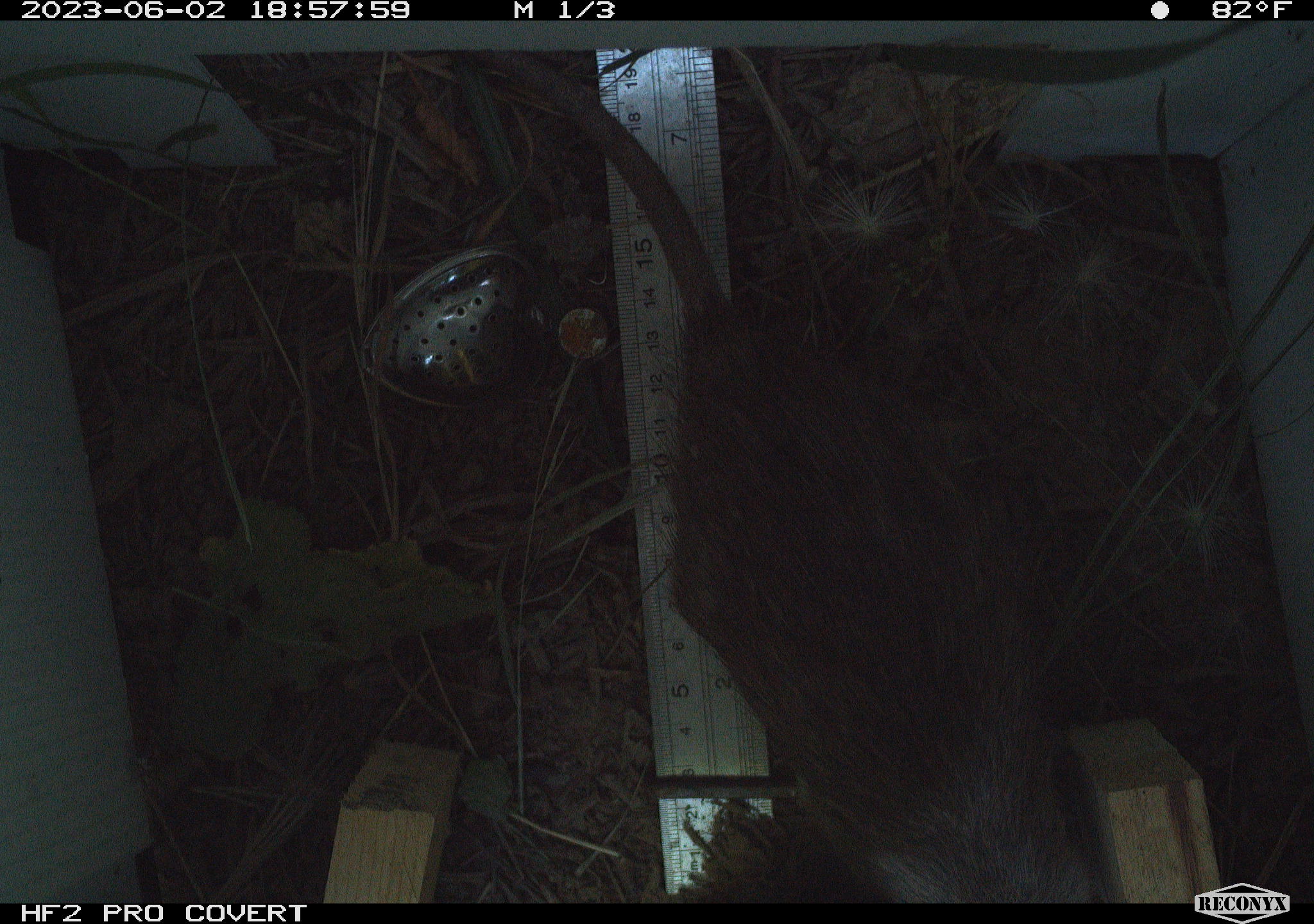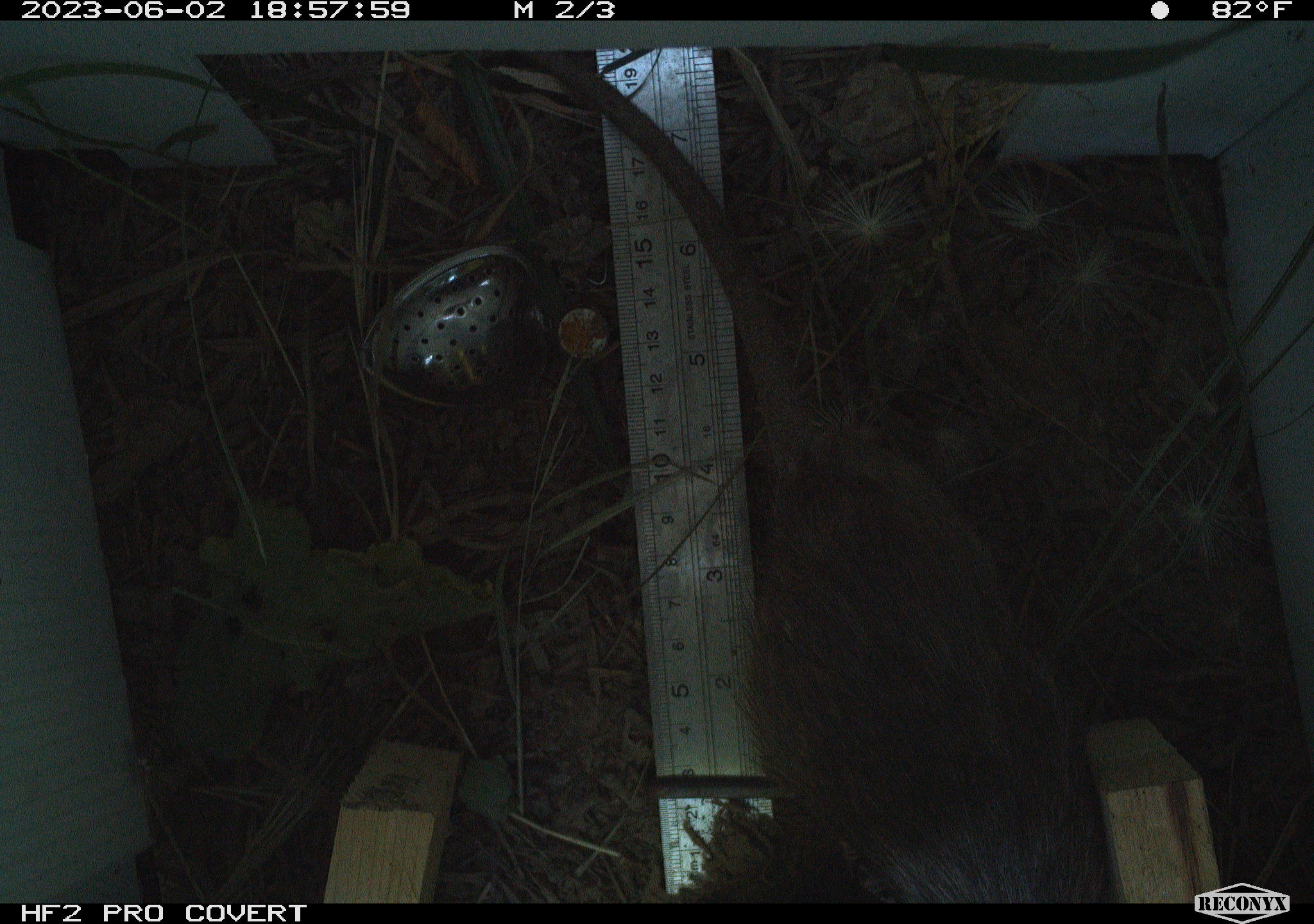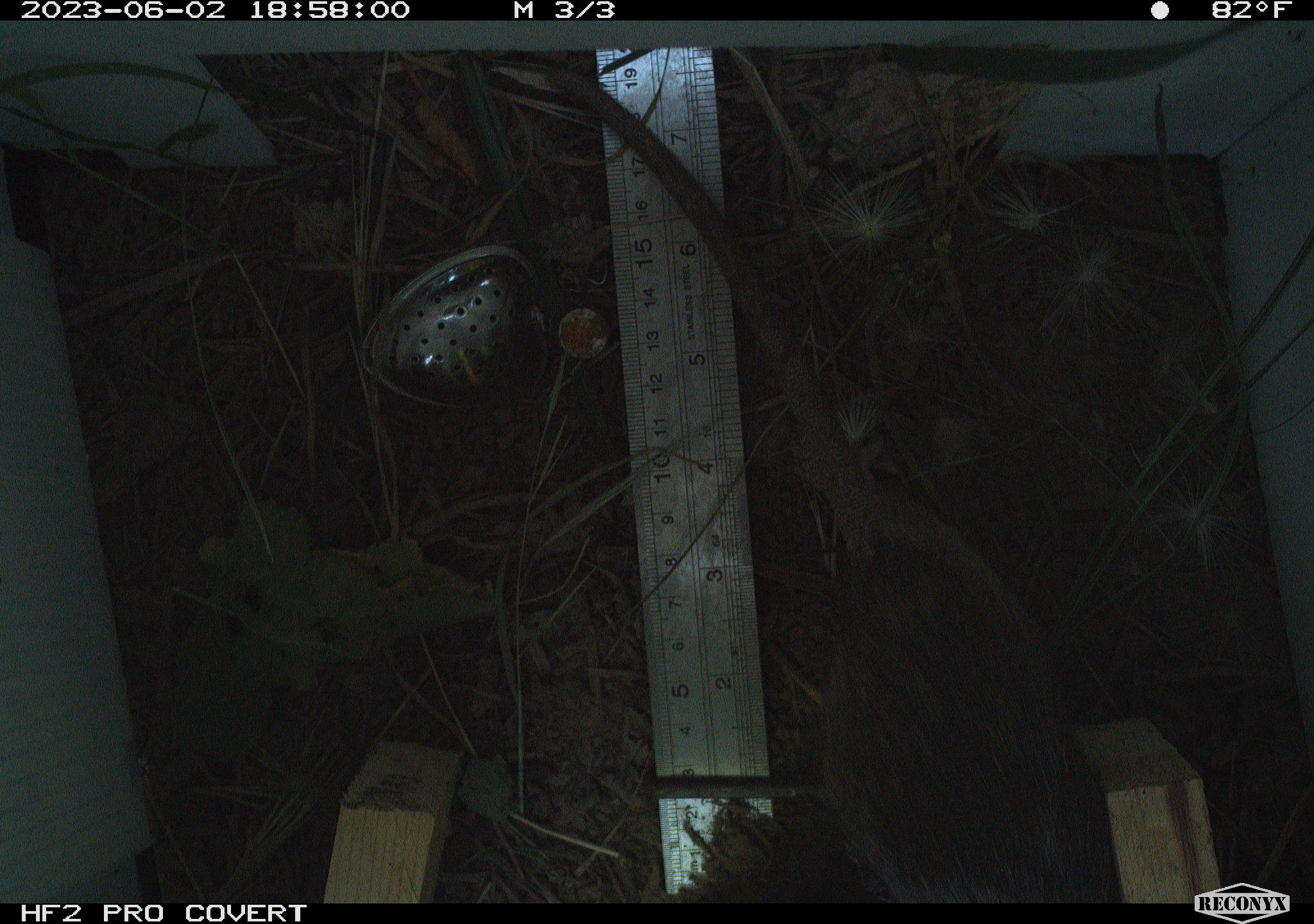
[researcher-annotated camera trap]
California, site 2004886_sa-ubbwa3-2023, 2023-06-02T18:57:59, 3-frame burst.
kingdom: Animalia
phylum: Chordata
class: Mammalia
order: Rodentia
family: Muridae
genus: Rattus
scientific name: Rattus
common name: rat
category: rattus species